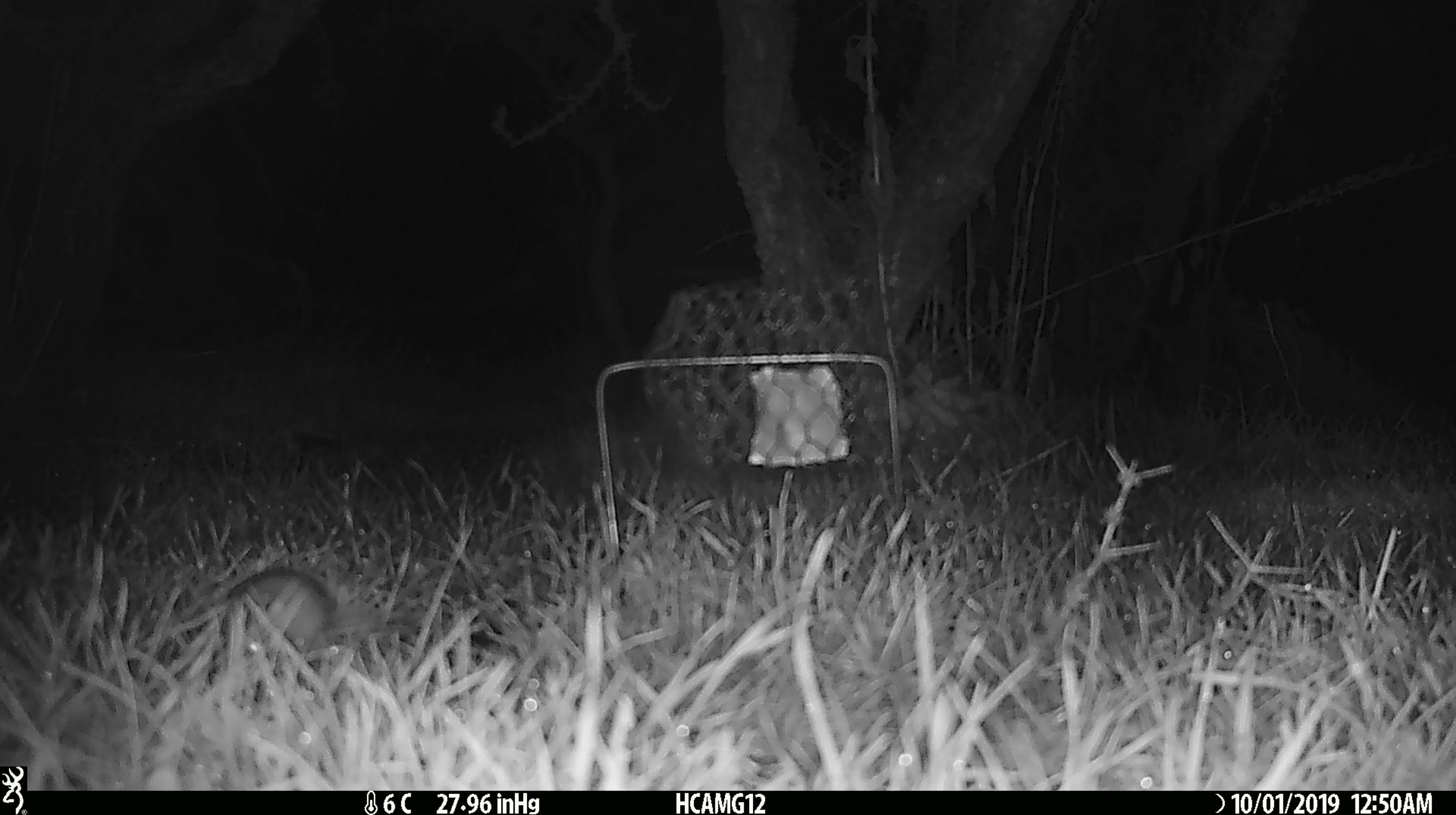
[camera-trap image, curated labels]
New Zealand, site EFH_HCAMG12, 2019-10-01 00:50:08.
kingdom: Animalia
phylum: Chordata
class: Mammalia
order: Rodentia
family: Muridae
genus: Mus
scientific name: Mus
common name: mouse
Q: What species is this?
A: Mouse (Mus).